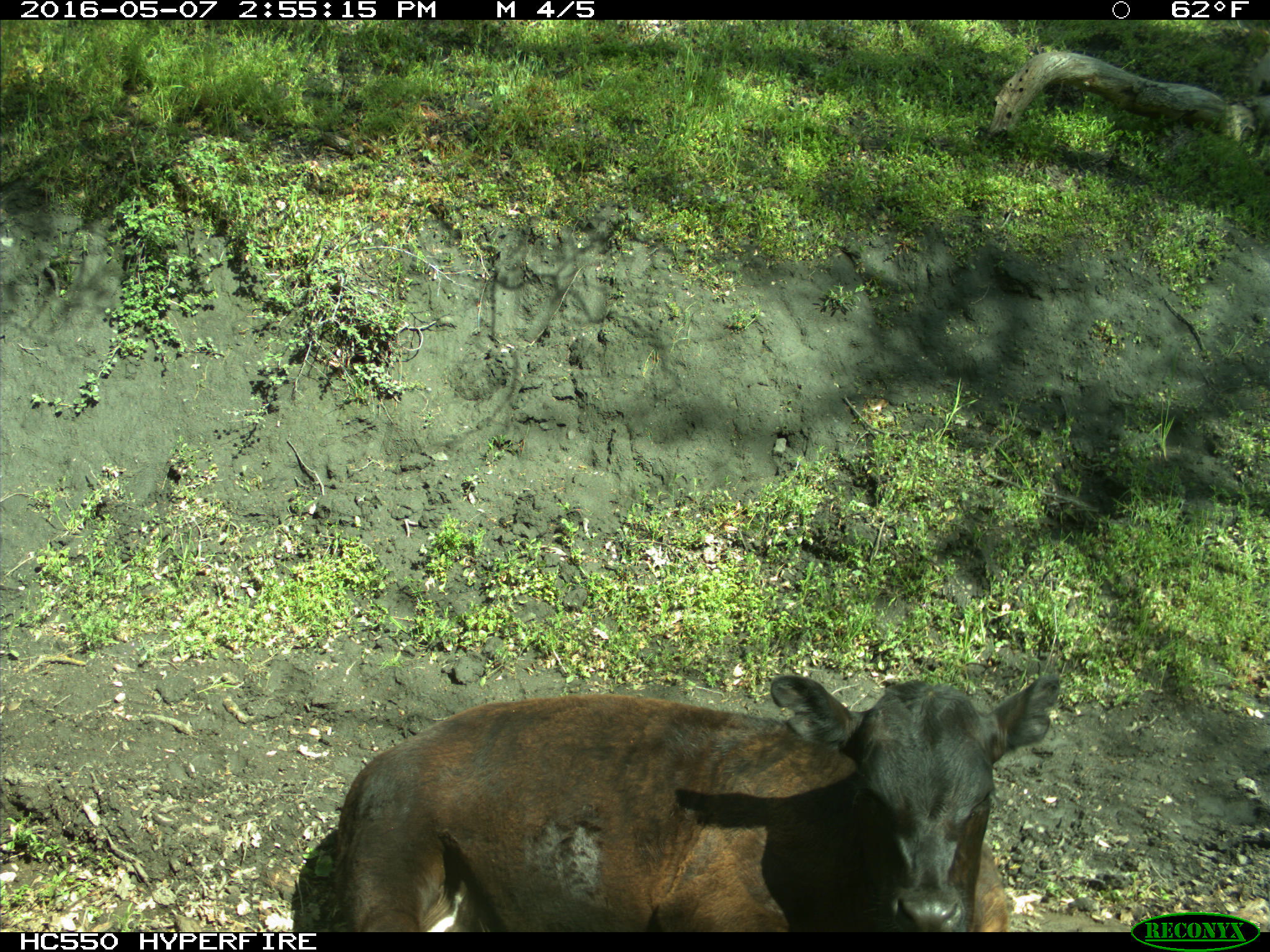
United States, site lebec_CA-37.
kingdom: Animalia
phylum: Chordata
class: Mammalia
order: Artiodactyla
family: Bovidae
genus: Bos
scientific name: Bos taurus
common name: domestic cow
Bos taurus (domestic cow).